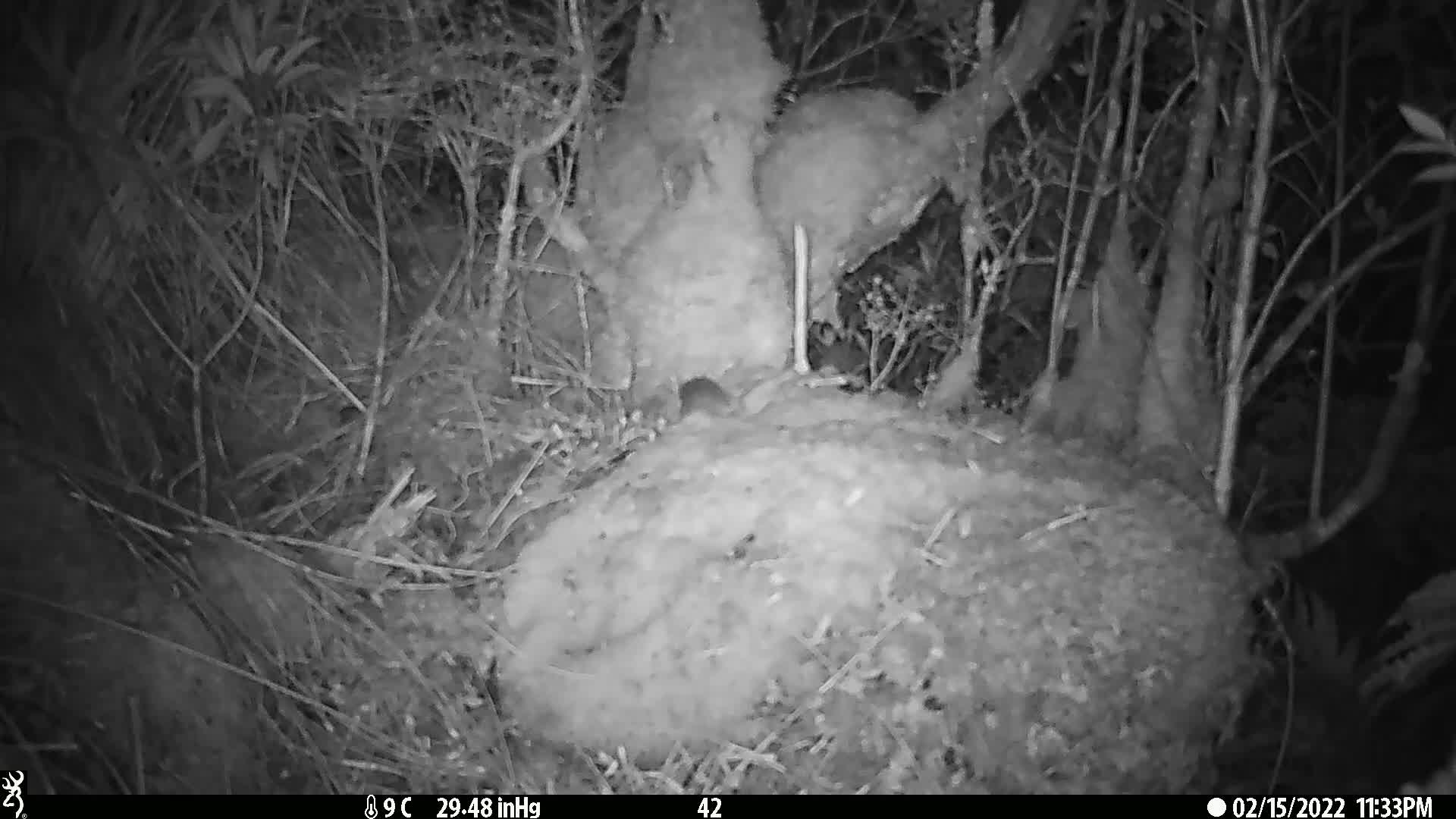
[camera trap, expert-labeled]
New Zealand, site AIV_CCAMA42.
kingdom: Animalia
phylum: Chordata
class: Mammalia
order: Rodentia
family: Muridae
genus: Mus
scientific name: Mus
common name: mouse